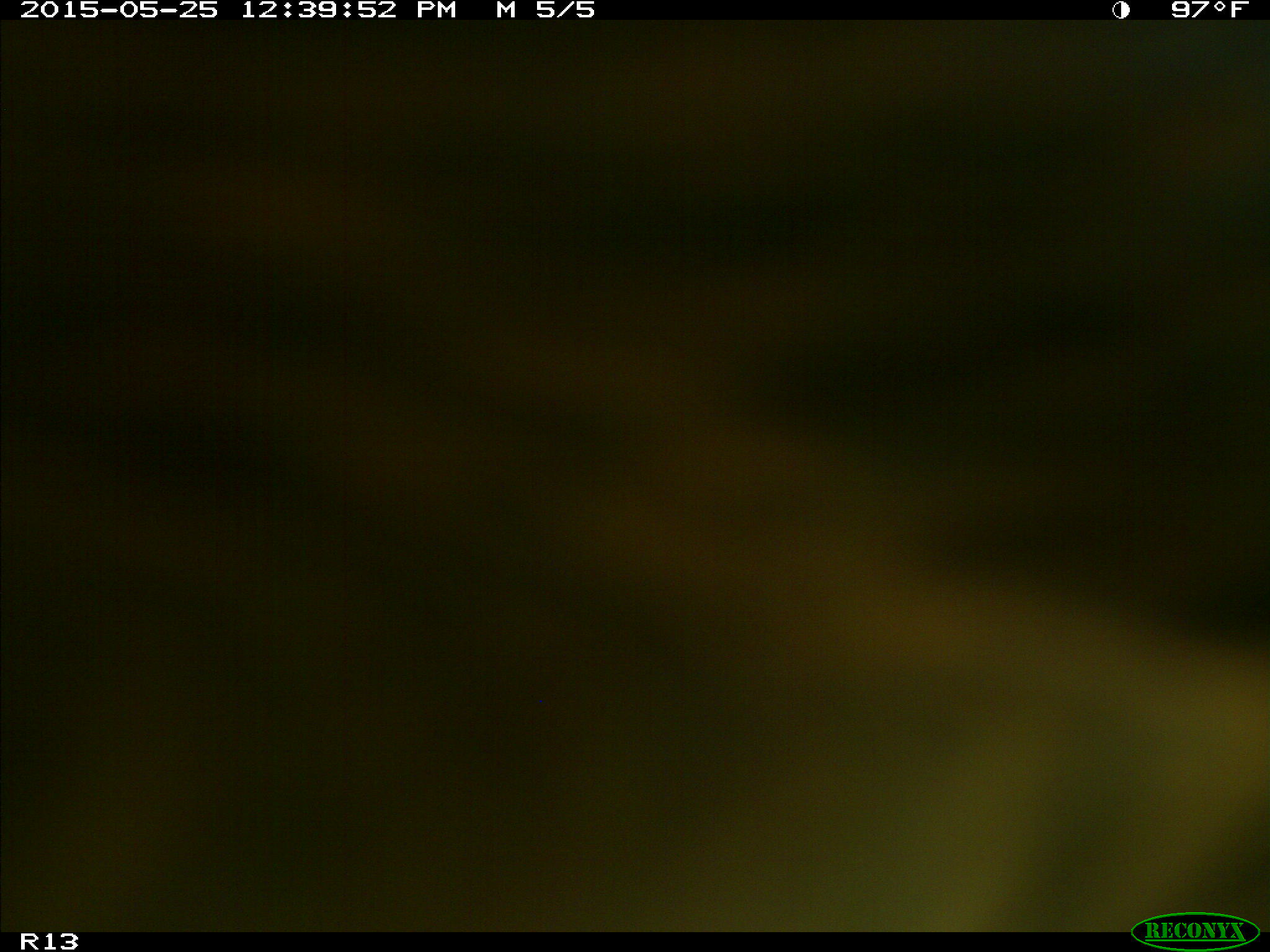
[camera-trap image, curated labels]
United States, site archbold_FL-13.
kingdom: Animalia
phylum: Chordata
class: Mammalia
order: Artiodactyla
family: Bovidae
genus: Bos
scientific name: Bos taurus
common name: domestic cow